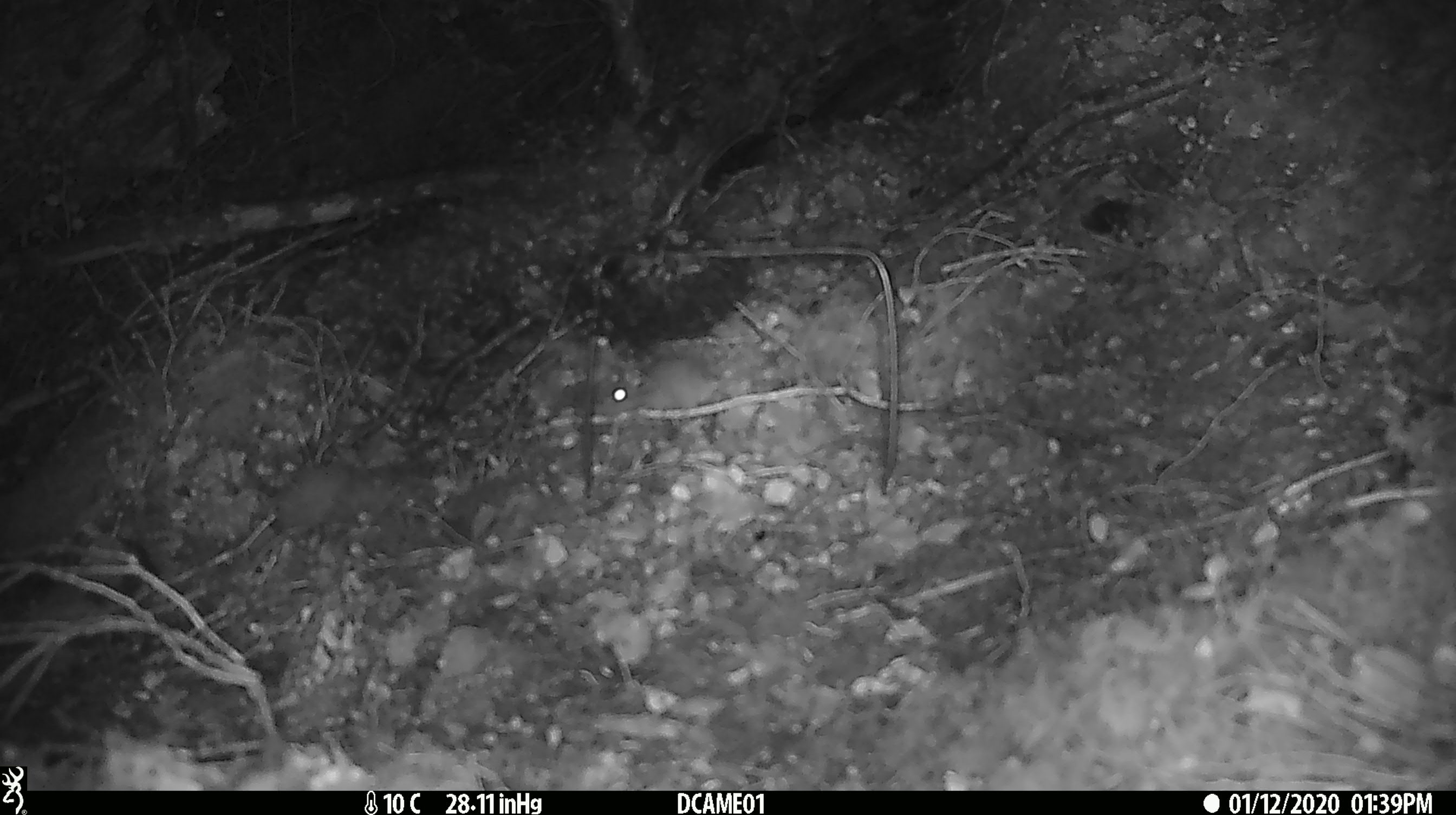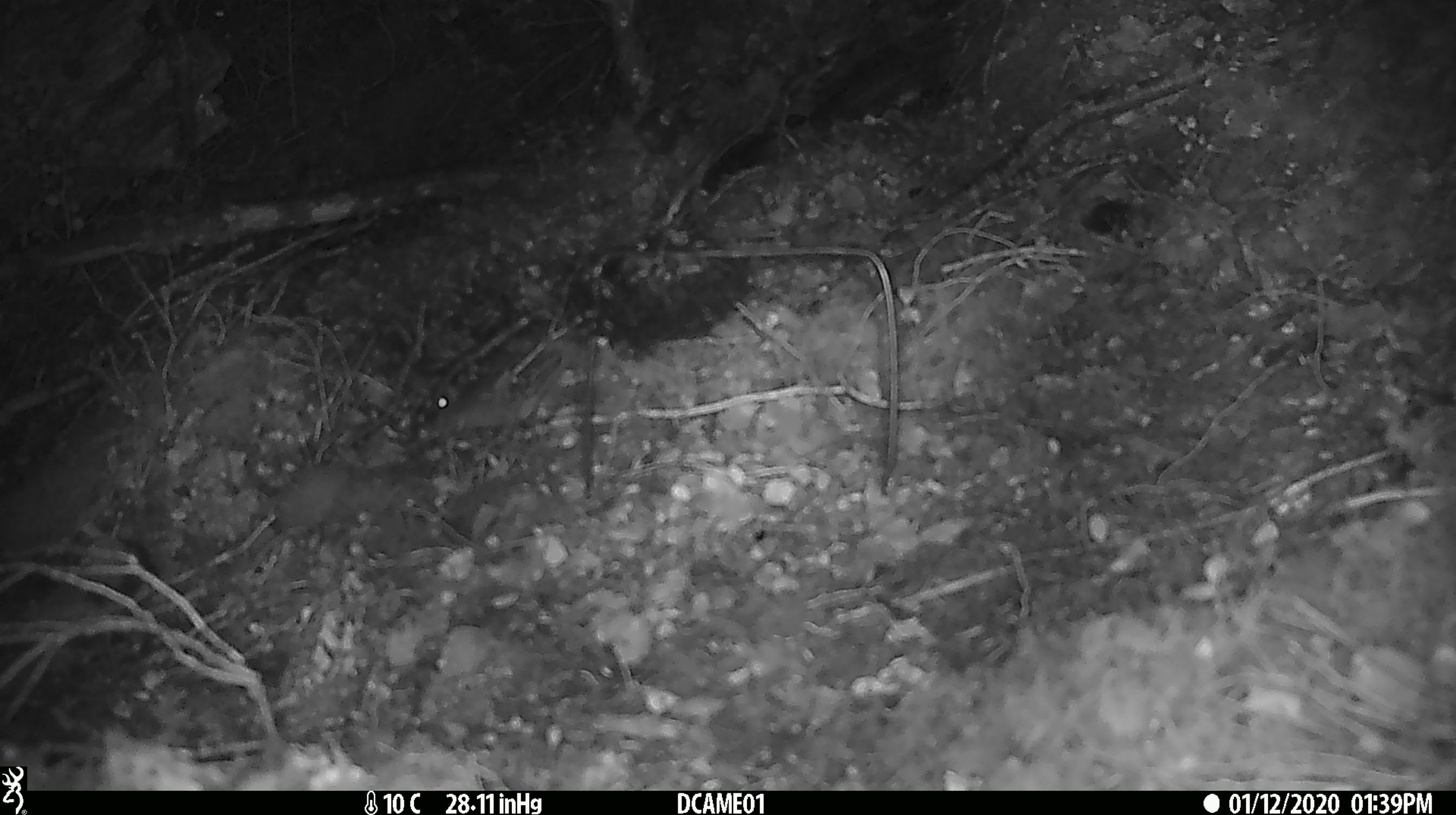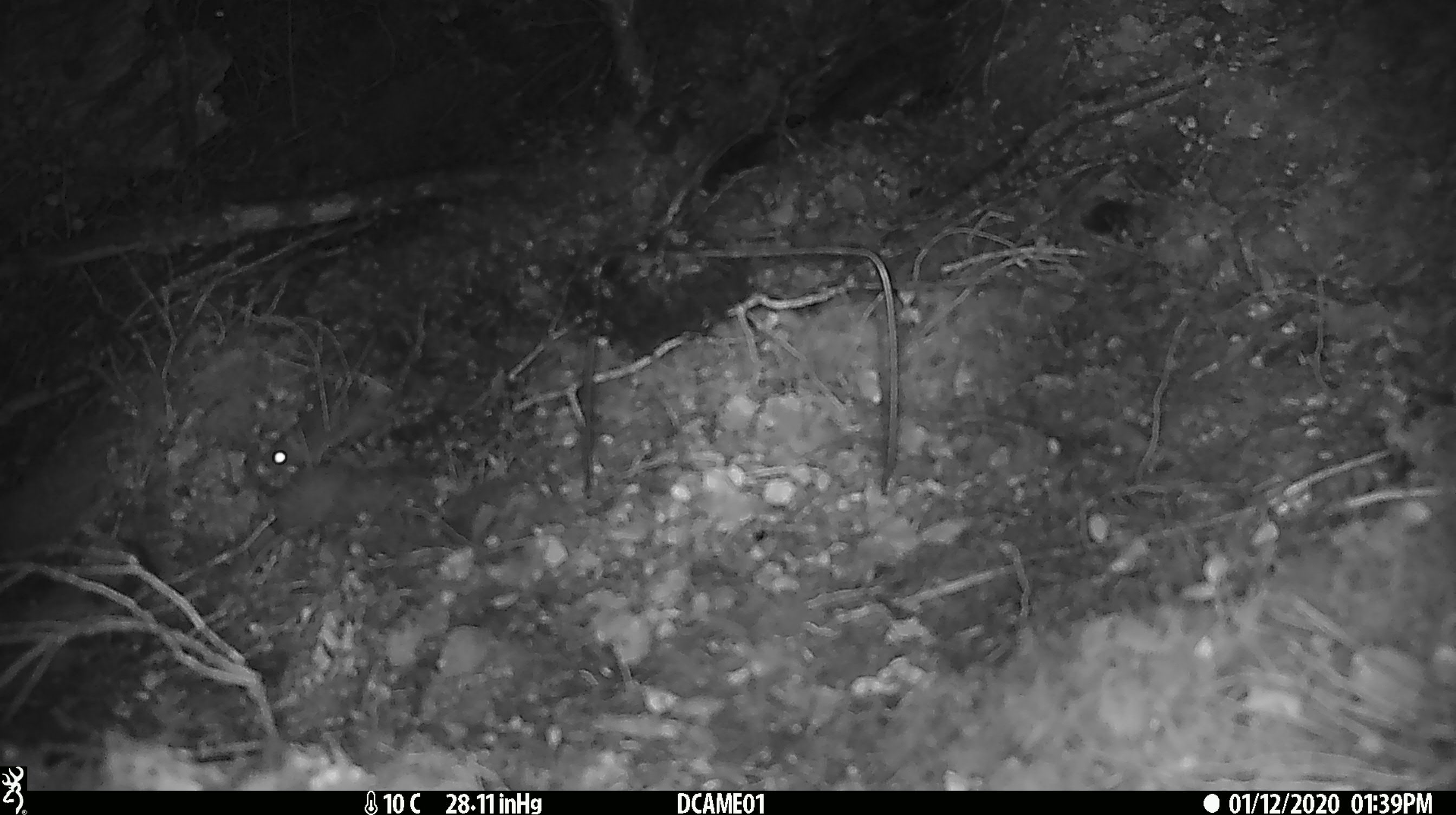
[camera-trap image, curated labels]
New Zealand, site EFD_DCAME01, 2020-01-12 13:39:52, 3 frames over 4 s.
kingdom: Animalia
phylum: Chordata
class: Mammalia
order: Rodentia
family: Muridae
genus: Mus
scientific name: Mus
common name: mouse